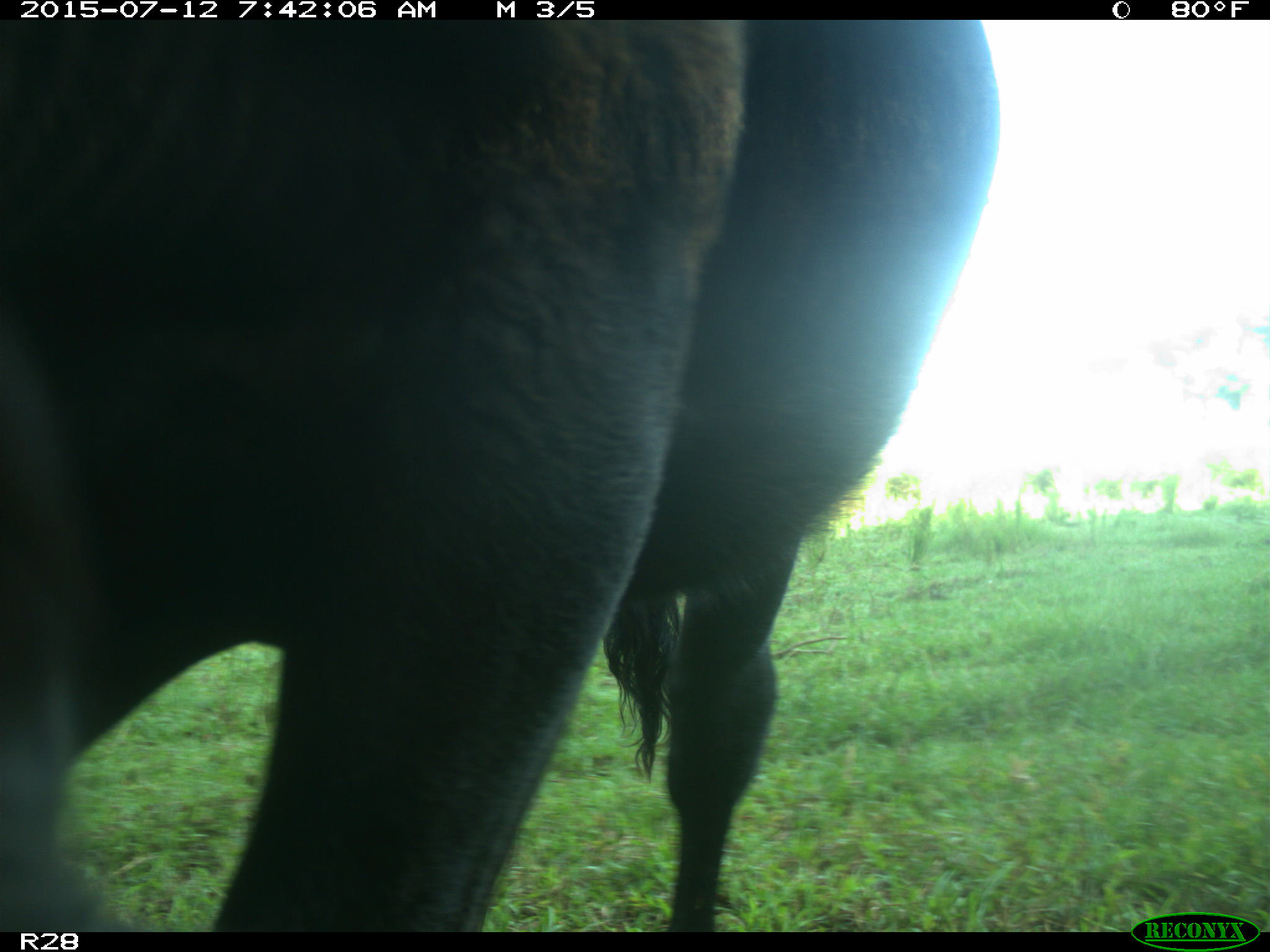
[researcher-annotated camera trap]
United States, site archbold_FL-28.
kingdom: Animalia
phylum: Chordata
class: Mammalia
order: Artiodactyla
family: Bovidae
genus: Bos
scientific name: Bos taurus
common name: domestic cow